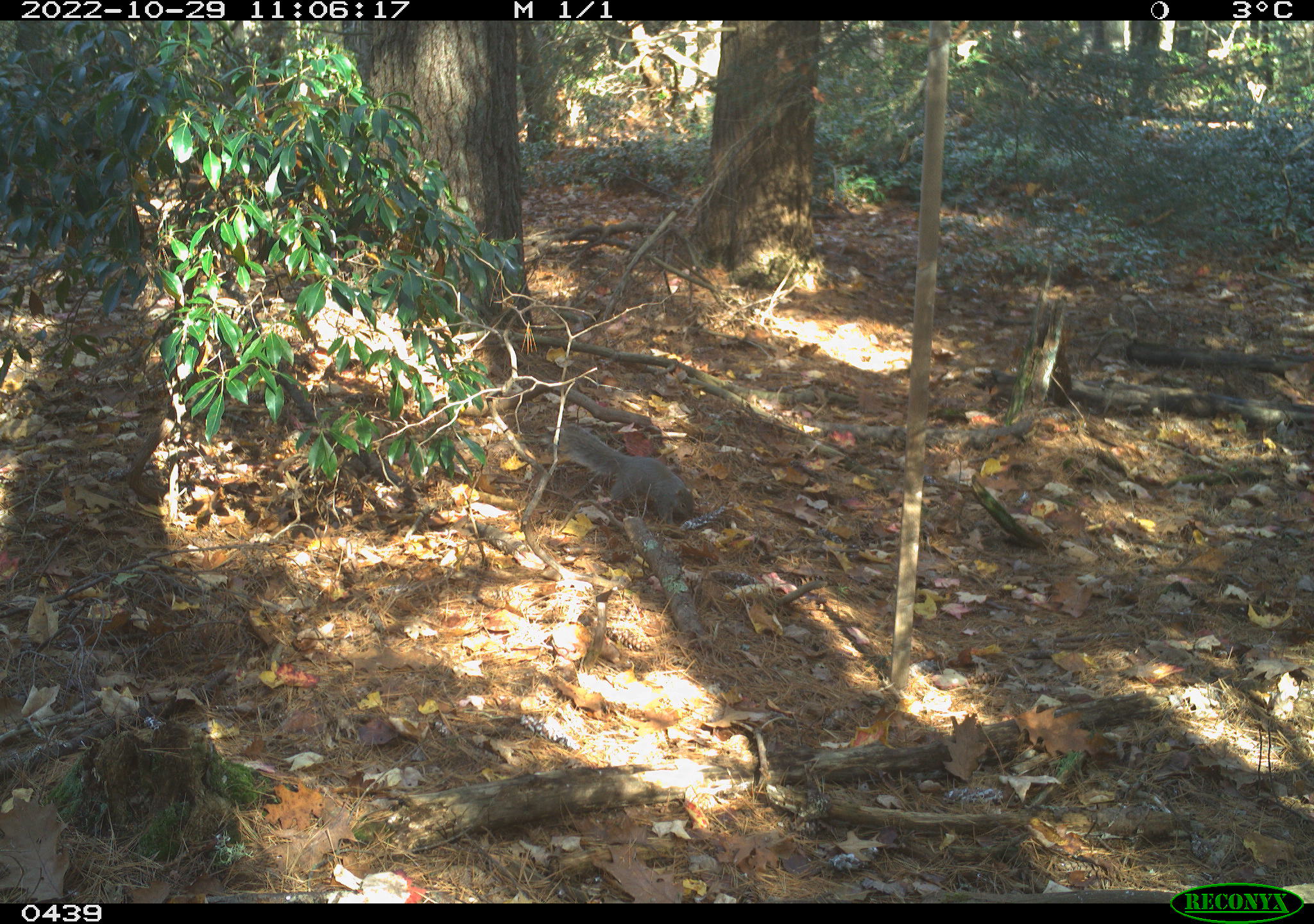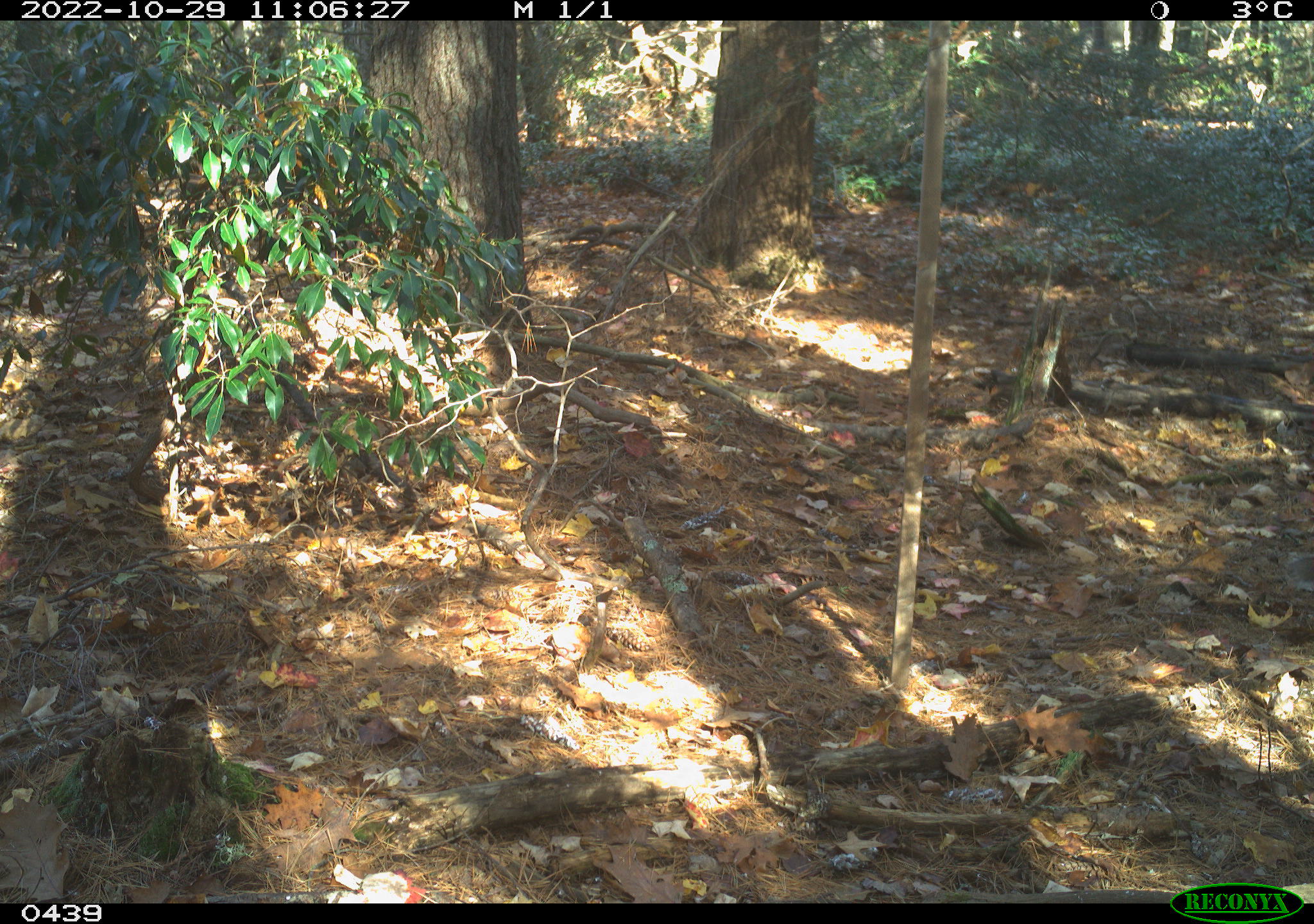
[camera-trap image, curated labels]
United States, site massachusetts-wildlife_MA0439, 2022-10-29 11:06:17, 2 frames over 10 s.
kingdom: Animalia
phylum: Chordata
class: Mammalia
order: Rodentia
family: Sciuridae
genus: Sciurus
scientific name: Sciurus carolinensis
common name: gray squirrel